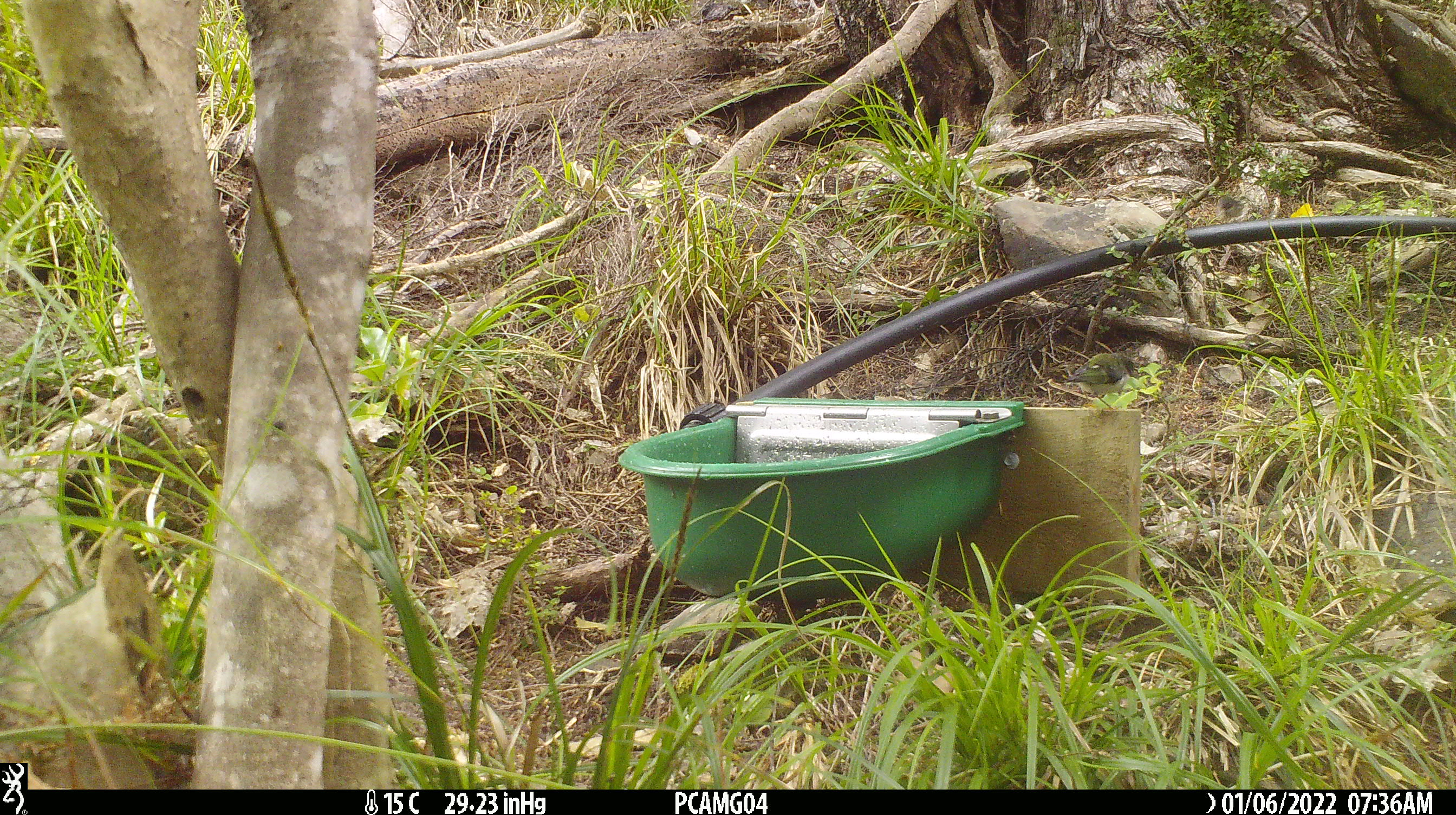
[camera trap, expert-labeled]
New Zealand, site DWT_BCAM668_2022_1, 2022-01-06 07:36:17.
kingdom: Animalia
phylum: Chordata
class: Aves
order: Passeriformes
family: Meliphagidae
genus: Anthornis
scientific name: Anthornis melanura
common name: new zealand bellbird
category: bellbird